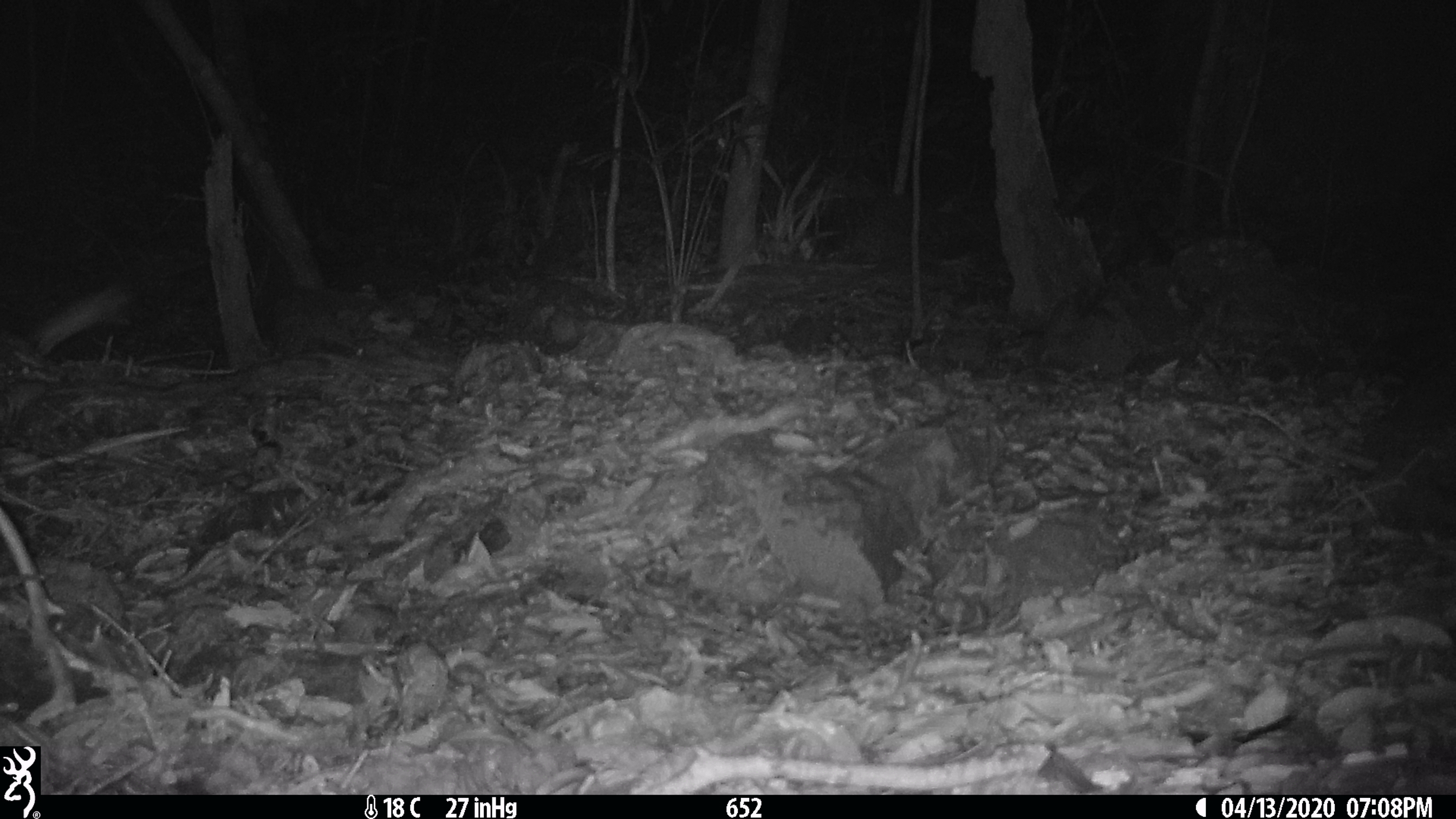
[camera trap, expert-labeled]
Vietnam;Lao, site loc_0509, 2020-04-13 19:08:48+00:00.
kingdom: Animalia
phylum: Chordata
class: Mammalia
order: Rodentia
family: Muridae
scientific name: Muridae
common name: old-world mice and rats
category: unidentified murid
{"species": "unidentified murid (old-world mice and rats) (Muridae)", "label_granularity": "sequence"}